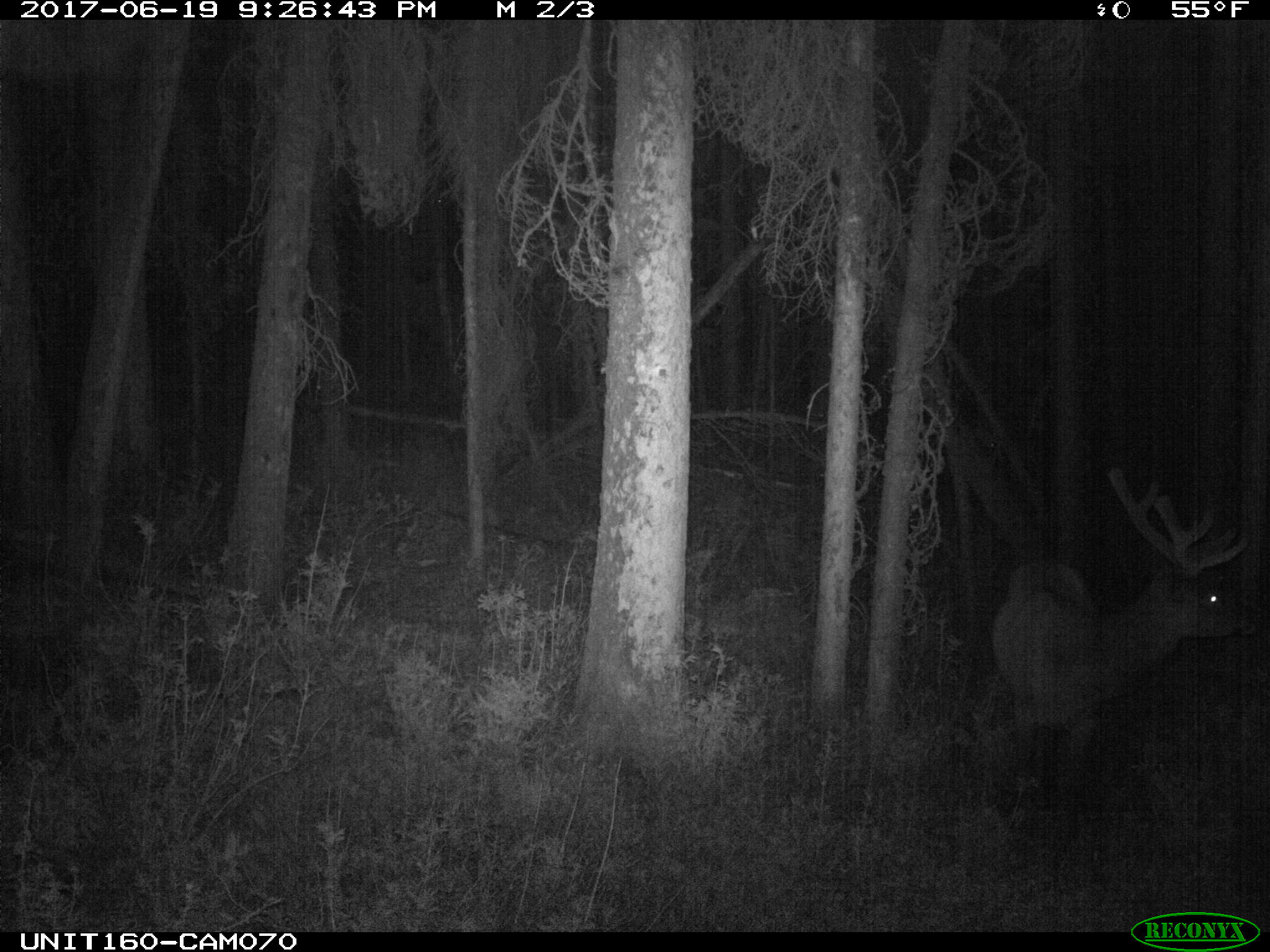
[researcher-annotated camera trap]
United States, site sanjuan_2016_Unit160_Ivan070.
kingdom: Animalia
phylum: Chordata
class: Mammalia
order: Artiodactyla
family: Cervidae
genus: Cervus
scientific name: Cervus elaphus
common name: red deer